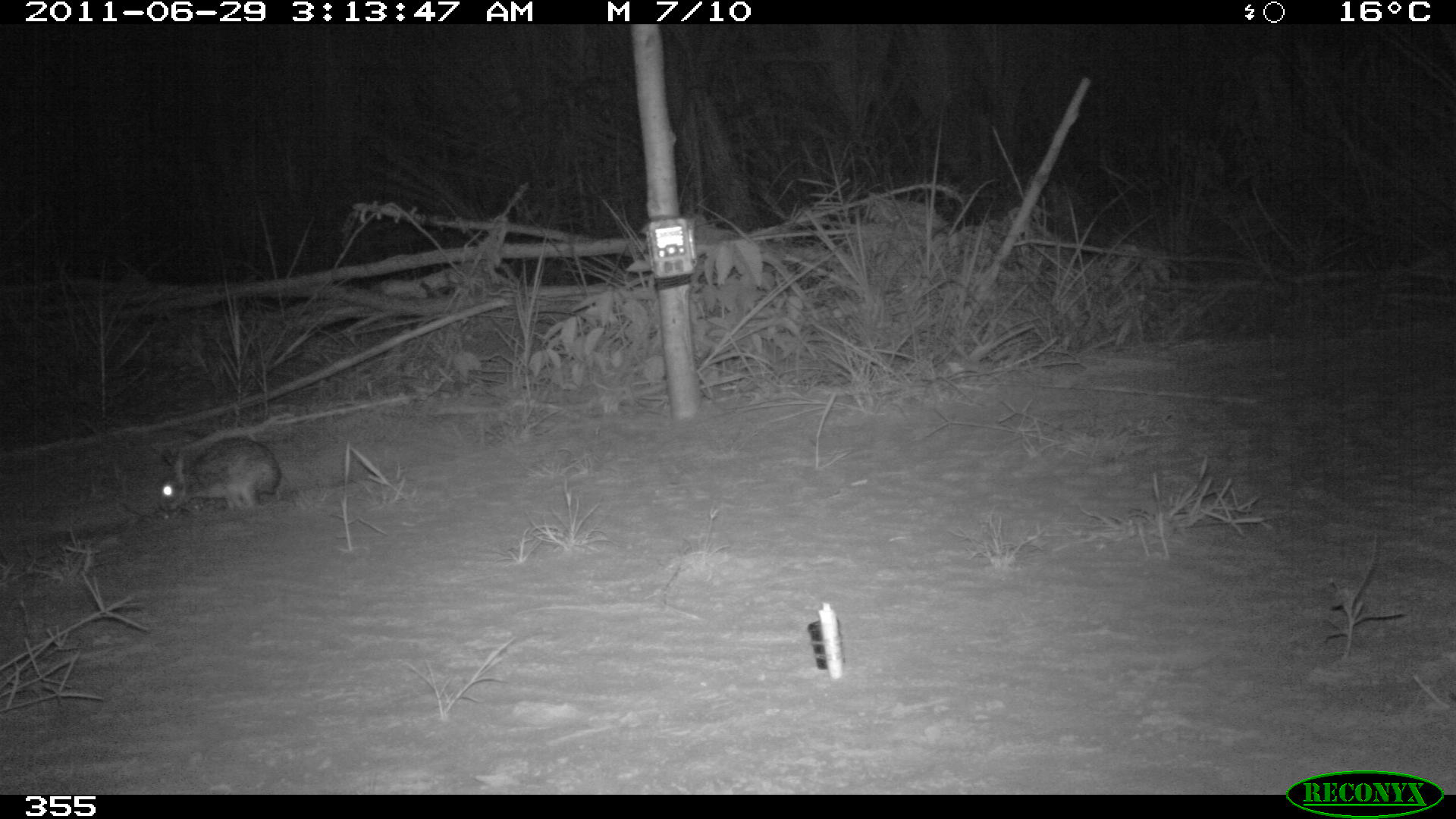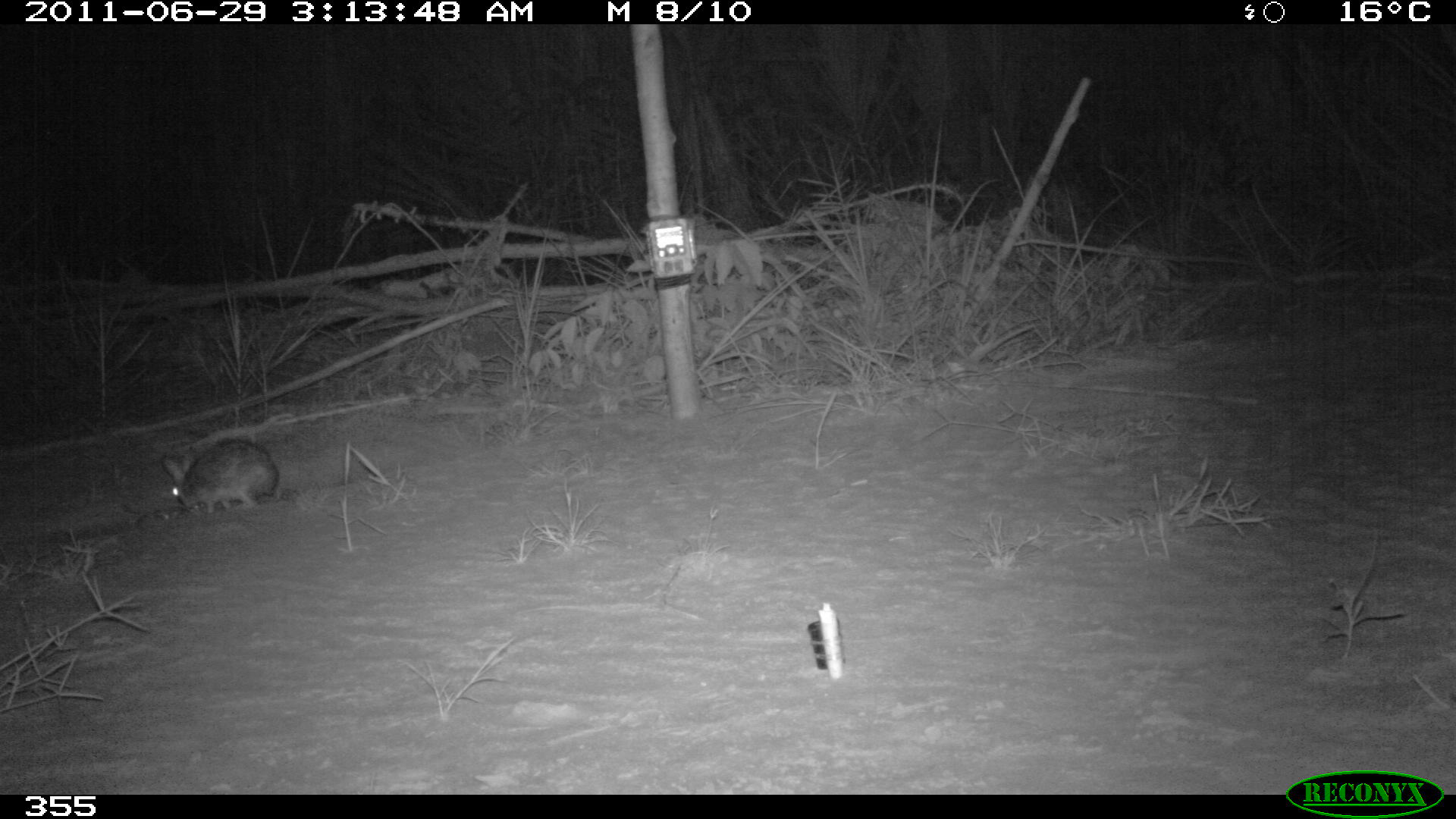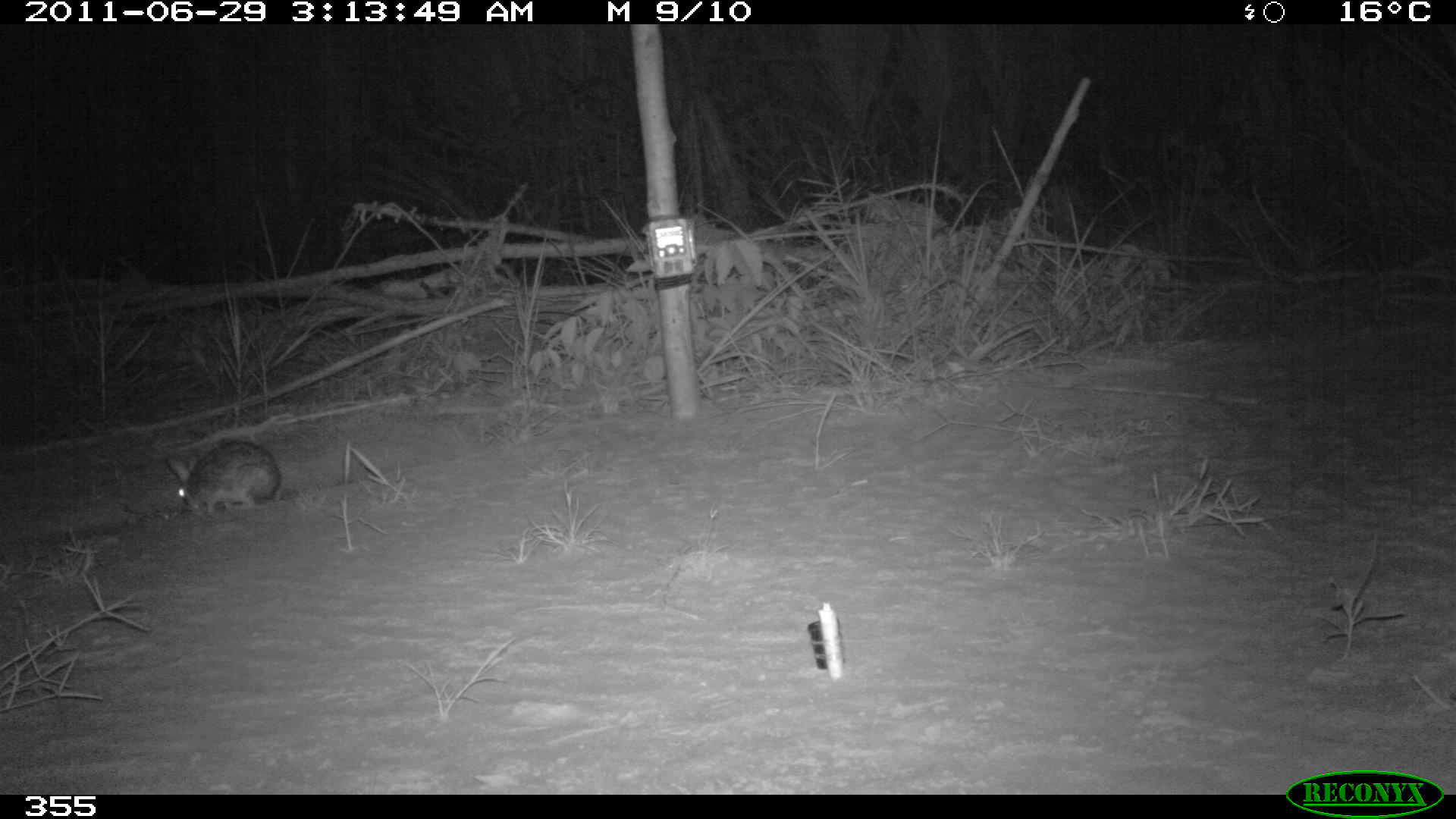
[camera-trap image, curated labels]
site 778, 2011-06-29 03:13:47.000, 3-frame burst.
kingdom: Animalia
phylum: Chordata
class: Mammalia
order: Lagomorpha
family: Leporidae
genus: Sylvilagus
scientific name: Sylvilagus brasiliensis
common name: tapeti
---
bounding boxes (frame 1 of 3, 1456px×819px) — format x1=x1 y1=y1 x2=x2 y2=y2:
sylvilagus brasiliensis: x1=154 y1=435 x2=282 y2=514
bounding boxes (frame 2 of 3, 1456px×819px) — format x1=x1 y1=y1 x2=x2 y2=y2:
sylvilagus brasiliensis: x1=159 y1=438 x2=281 y2=516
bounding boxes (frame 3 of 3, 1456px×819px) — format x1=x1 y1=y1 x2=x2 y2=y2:
sylvilagus brasiliensis: x1=164 y1=438 x2=283 y2=516